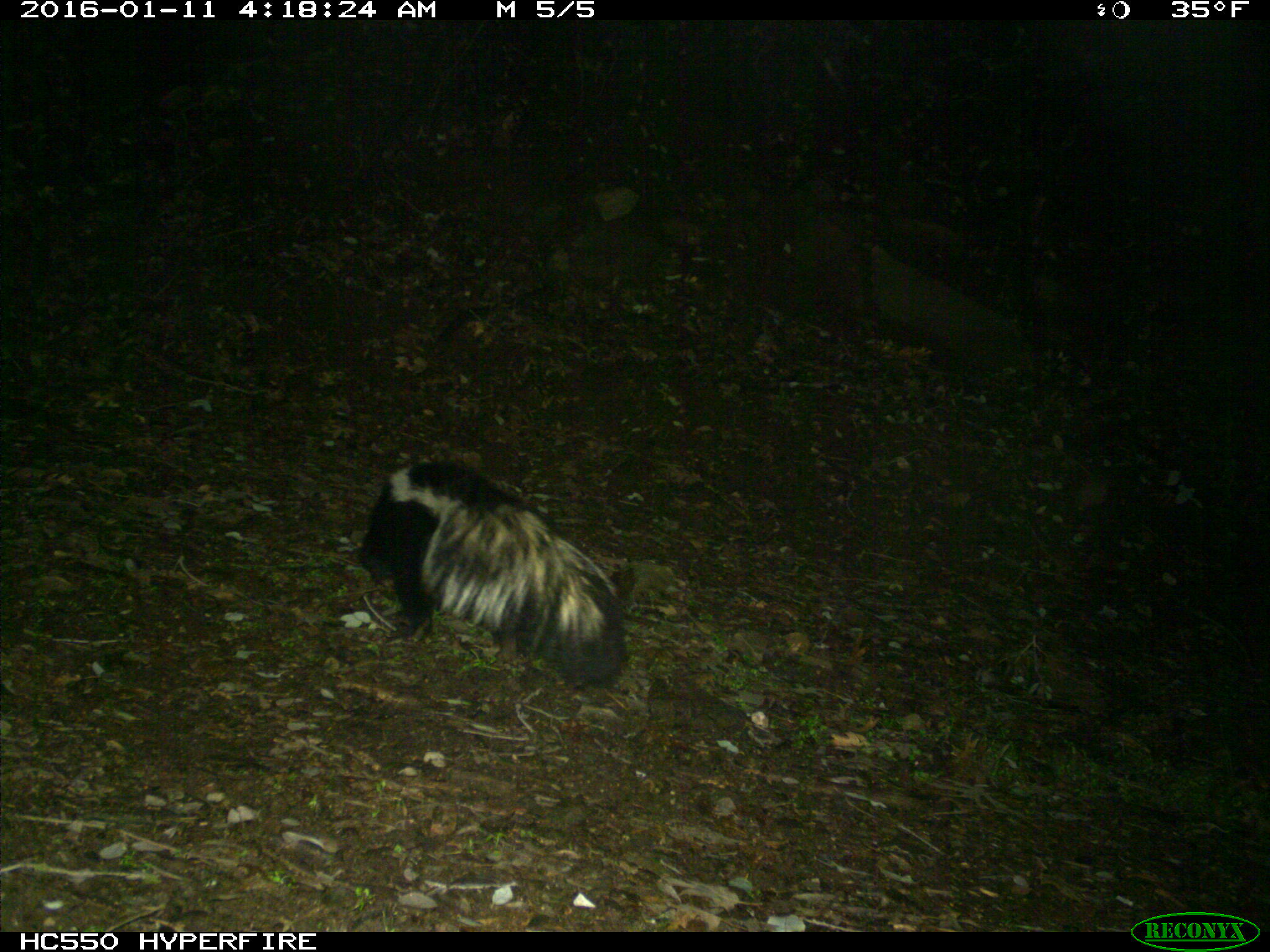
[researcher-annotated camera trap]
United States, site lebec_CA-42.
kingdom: Animalia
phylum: Chordata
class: Mammalia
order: Carnivora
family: Mephitidae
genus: Mephitis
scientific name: Mephitis mephitis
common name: striped skunk